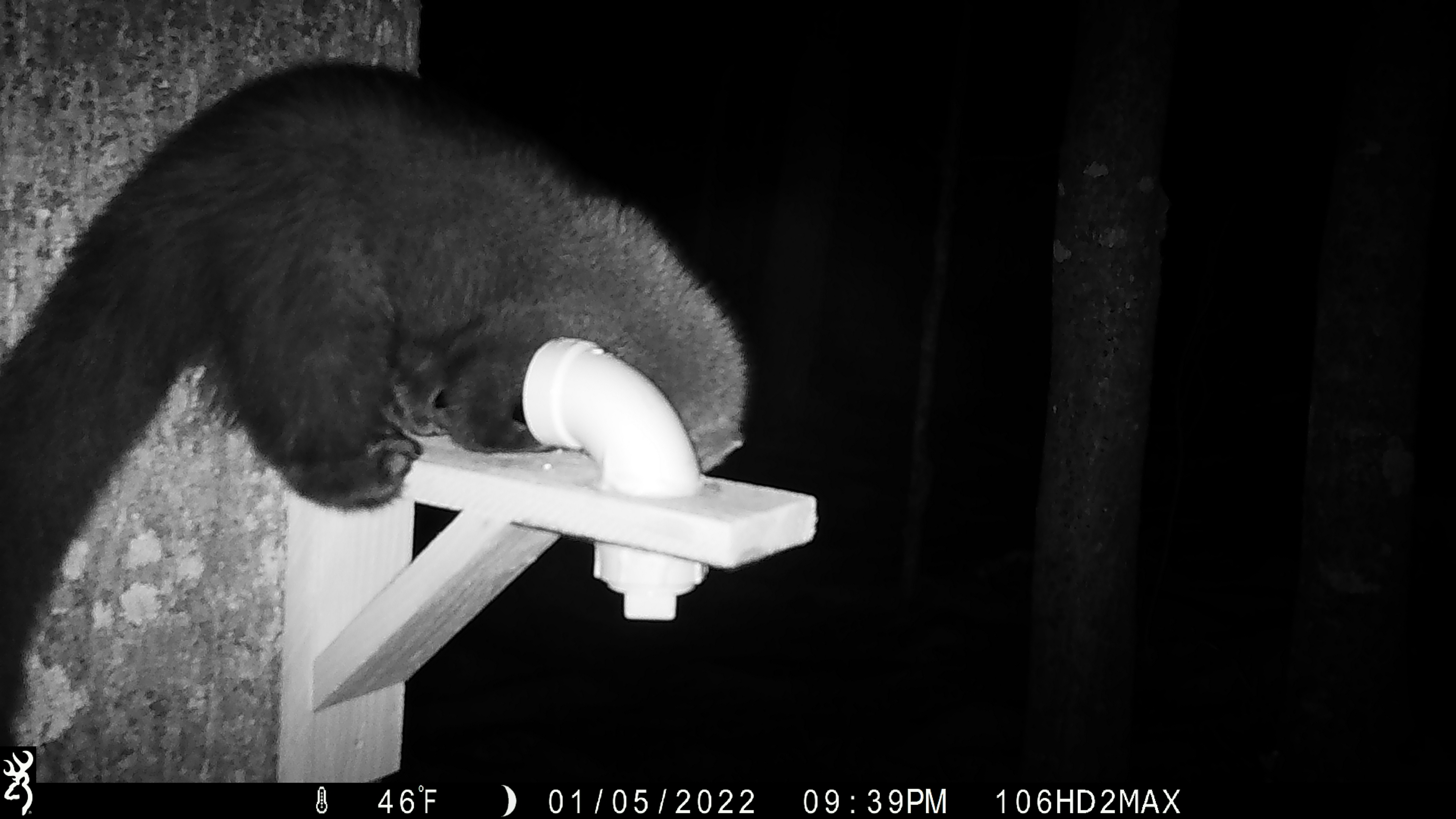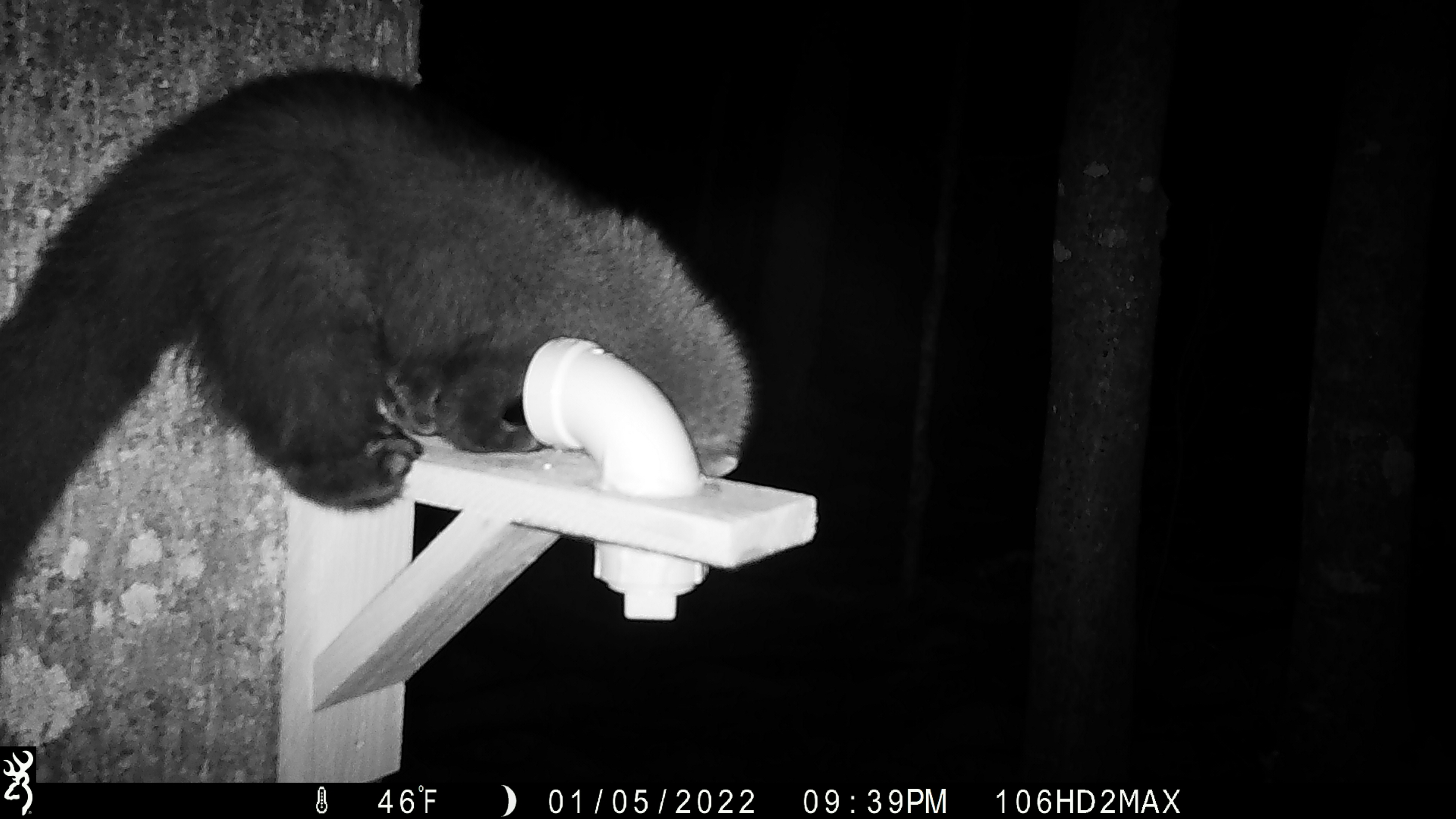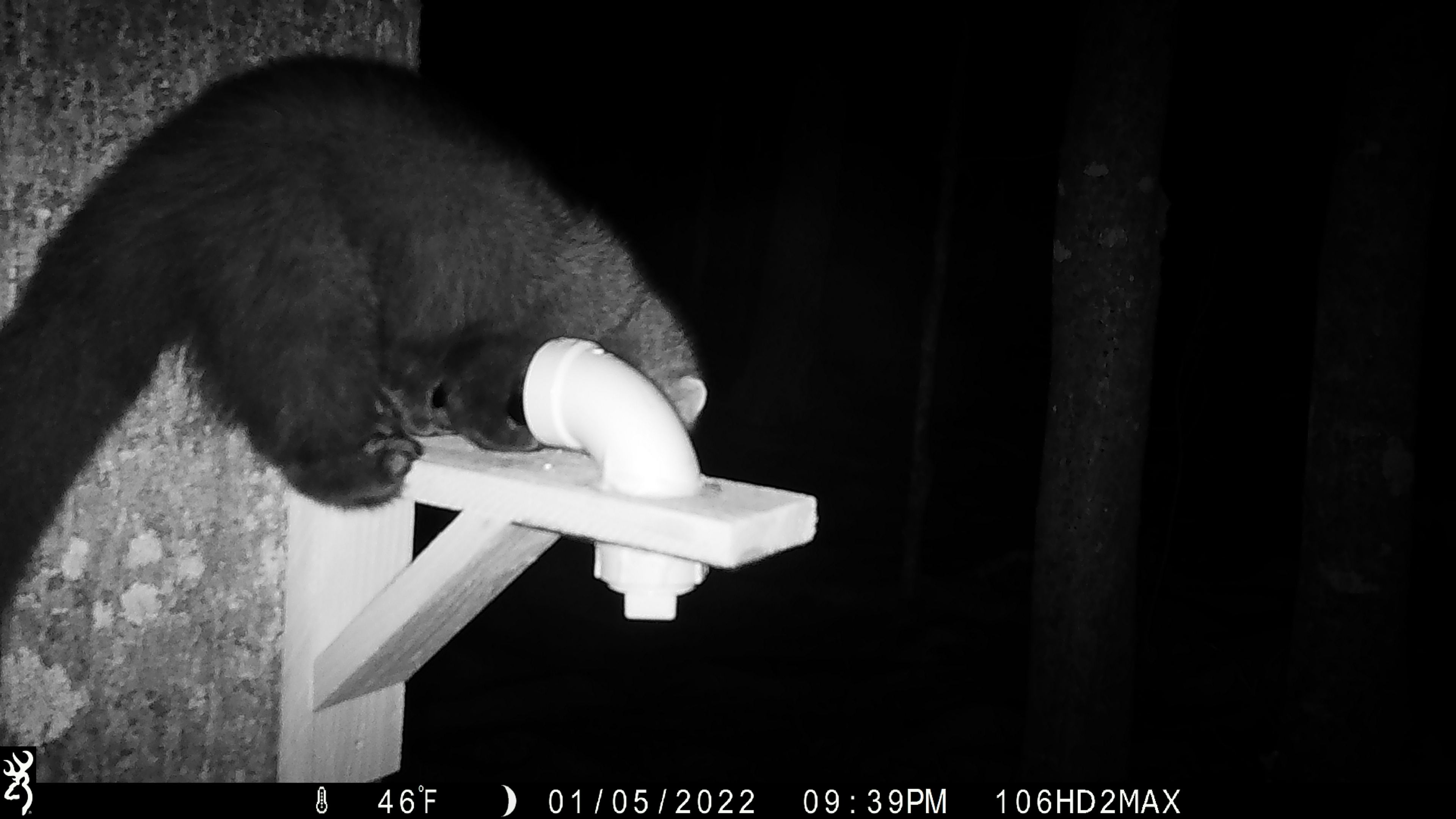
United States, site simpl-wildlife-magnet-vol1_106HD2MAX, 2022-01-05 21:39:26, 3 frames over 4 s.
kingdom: Animalia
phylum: Chordata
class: Mammalia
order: Carnivora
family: Mustelidae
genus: Pekania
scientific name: Pekania pennanti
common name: fisher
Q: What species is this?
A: Fisher (Pekania pennanti).